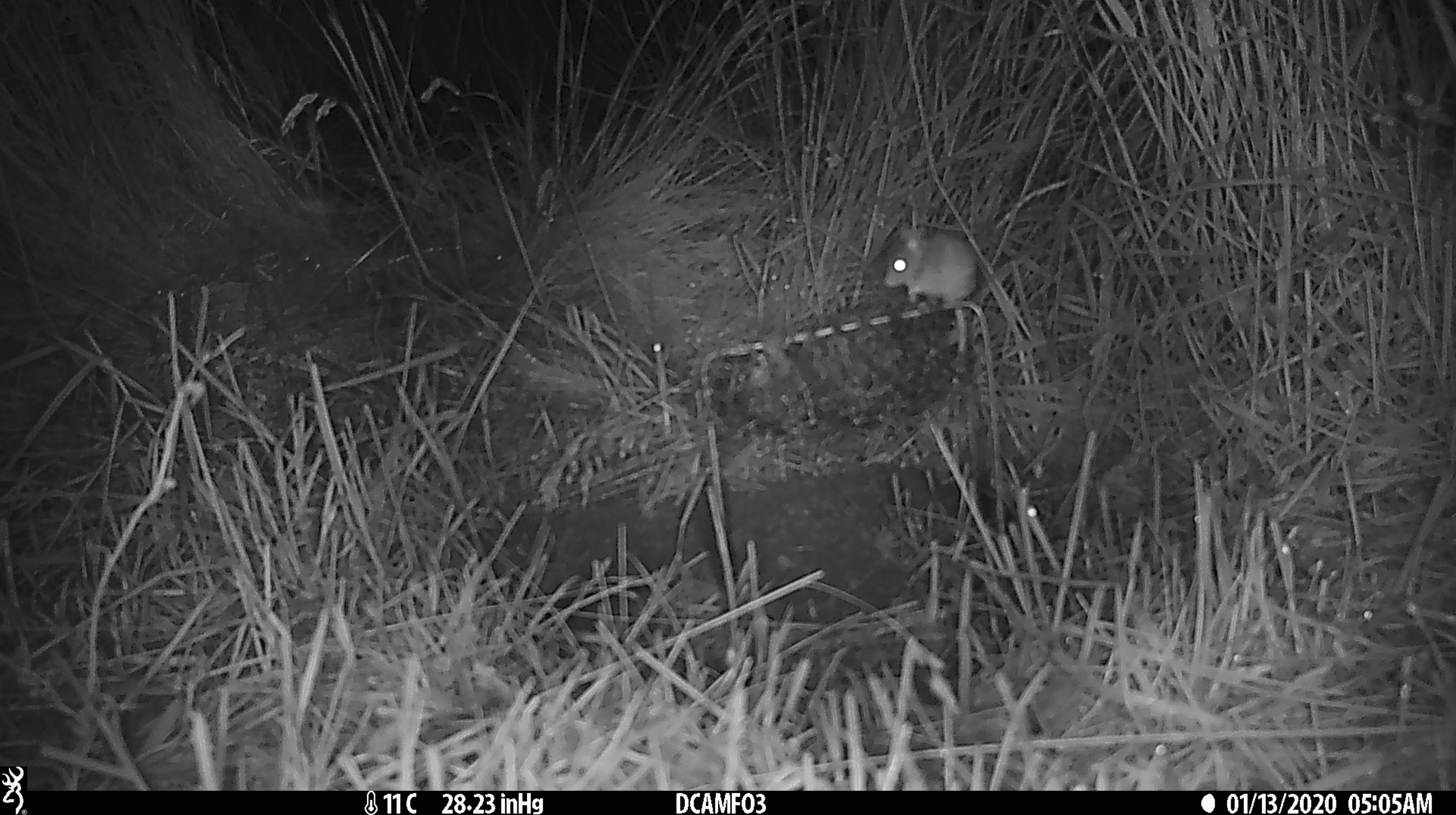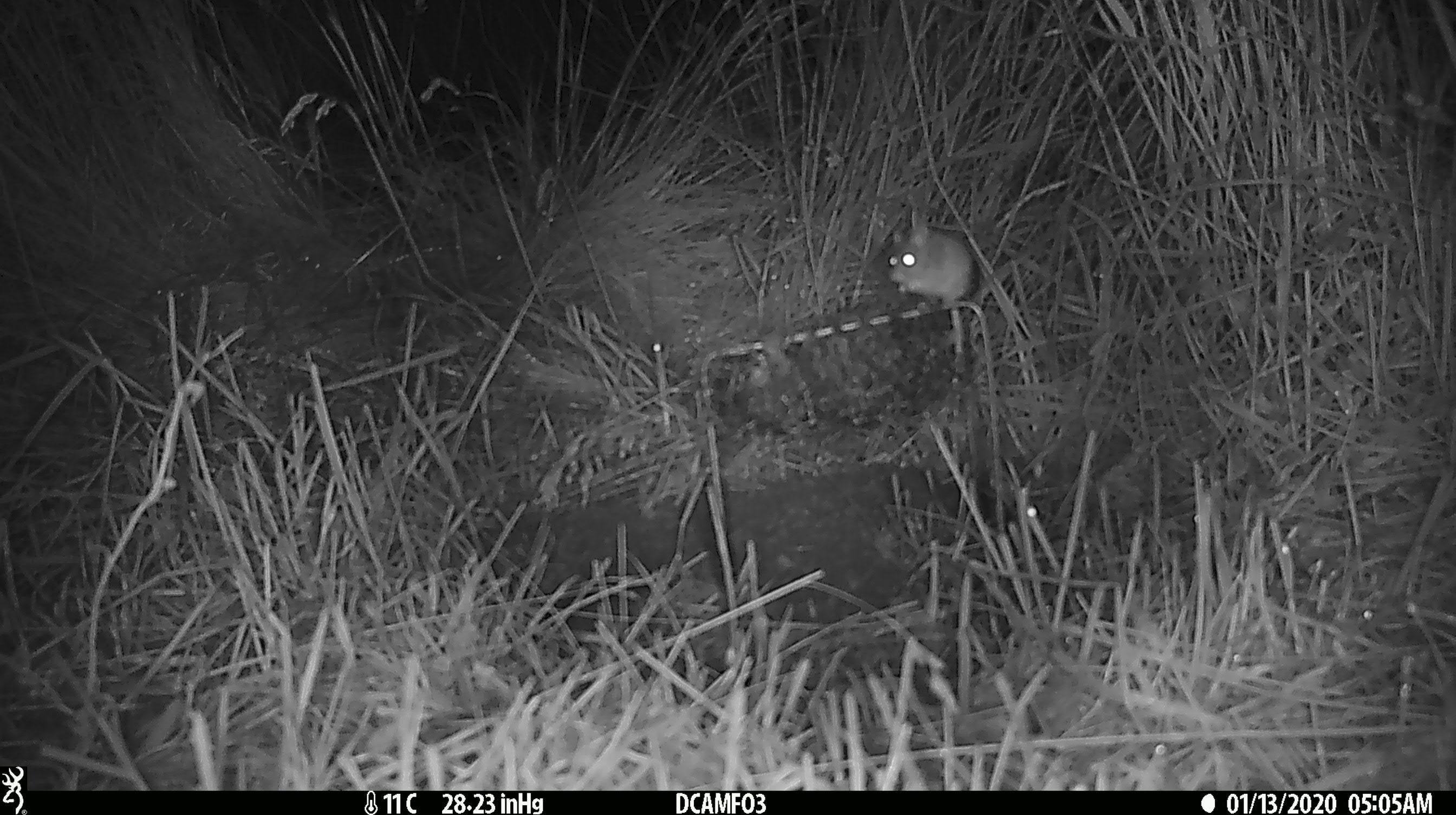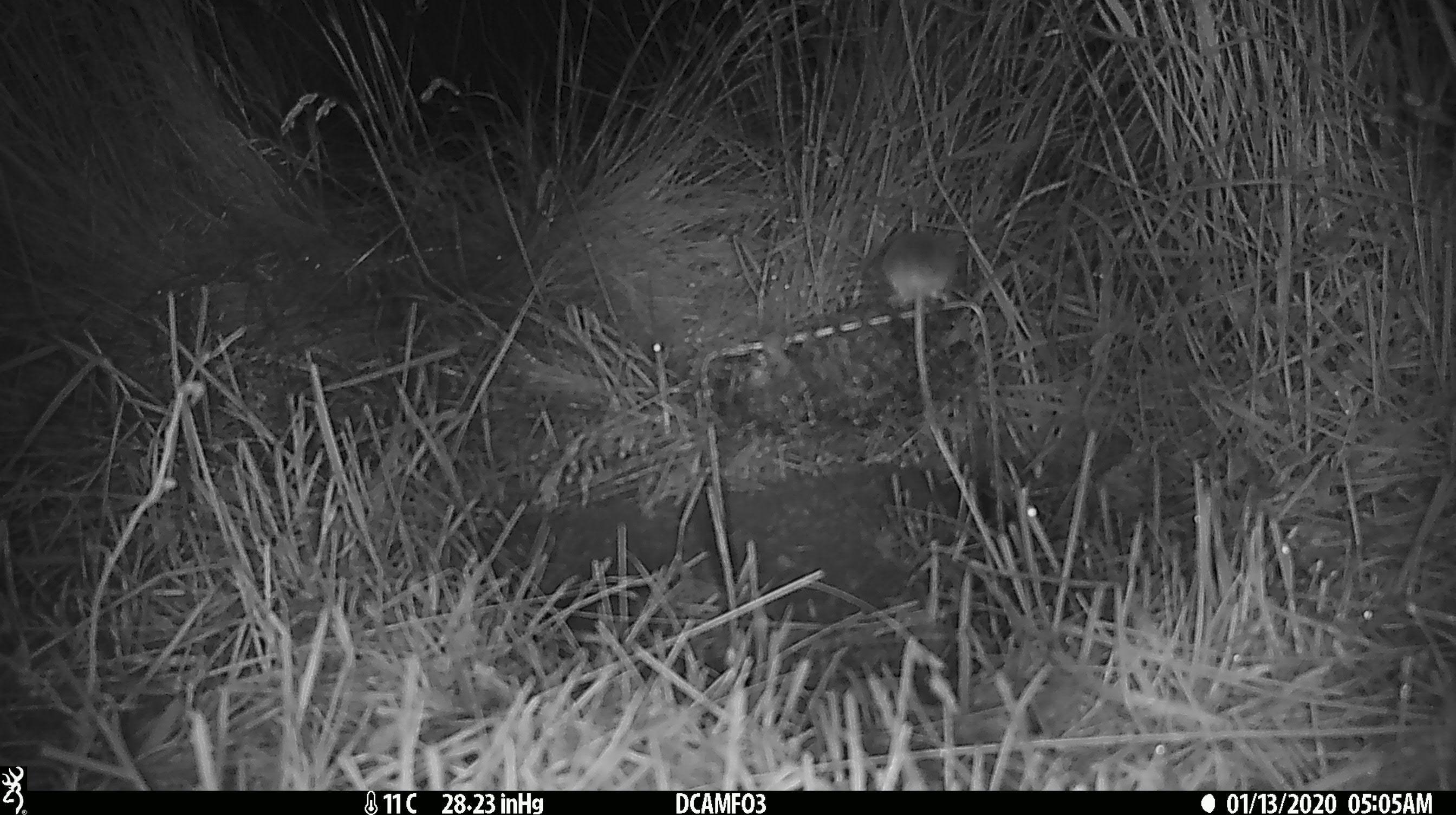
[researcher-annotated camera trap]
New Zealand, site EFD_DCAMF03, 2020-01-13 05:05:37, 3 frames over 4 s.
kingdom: Animalia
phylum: Chordata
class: Mammalia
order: Rodentia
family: Muridae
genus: Mus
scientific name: Mus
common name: mouse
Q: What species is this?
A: Mouse (Mus).